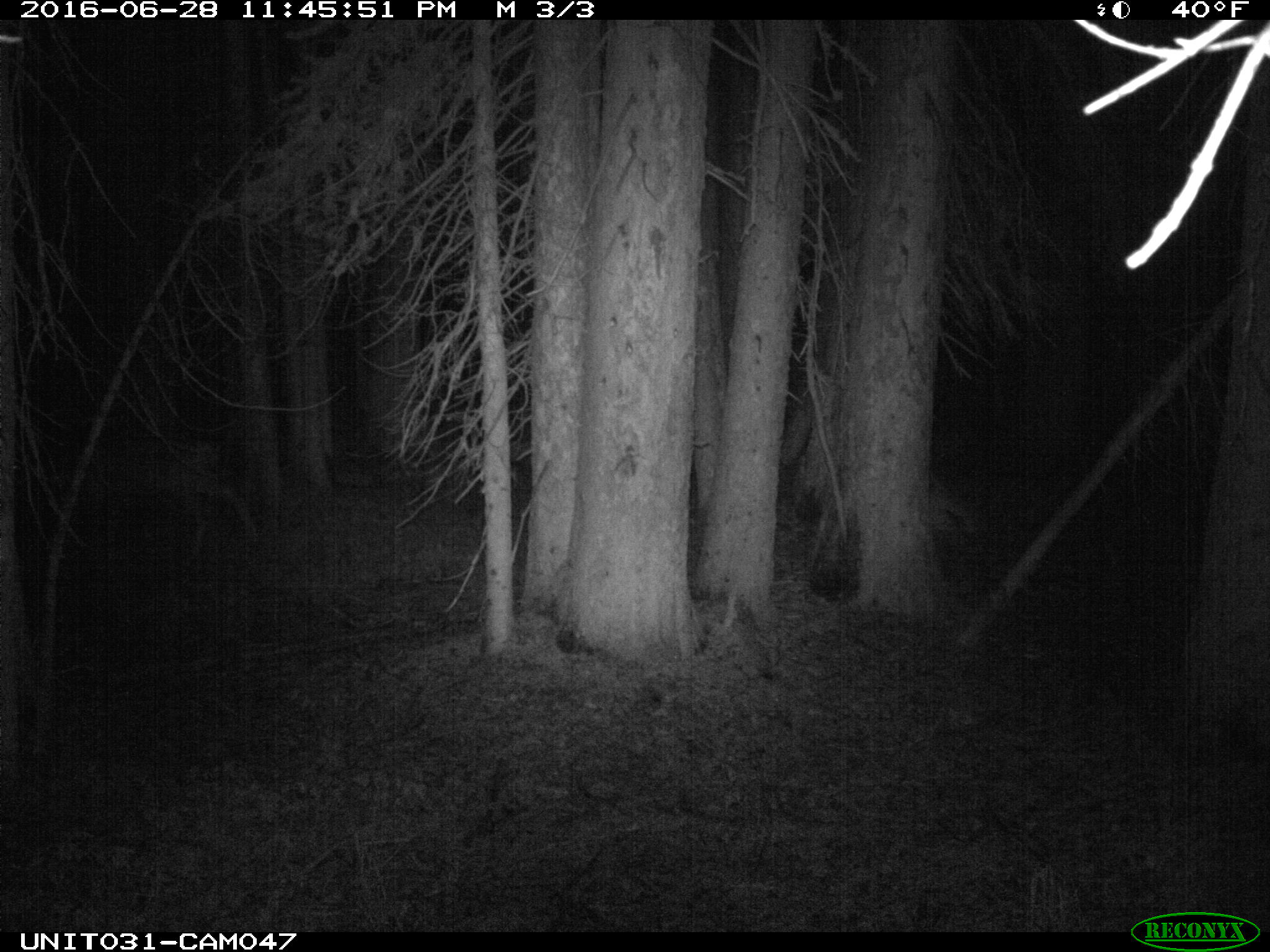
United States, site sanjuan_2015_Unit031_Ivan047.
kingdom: Animalia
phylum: Chordata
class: Mammalia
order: Artiodactyla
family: Cervidae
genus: Odocoileus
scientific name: Odocoileus hemionus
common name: mule deer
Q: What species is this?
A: Odocoileus hemionus (mule deer).